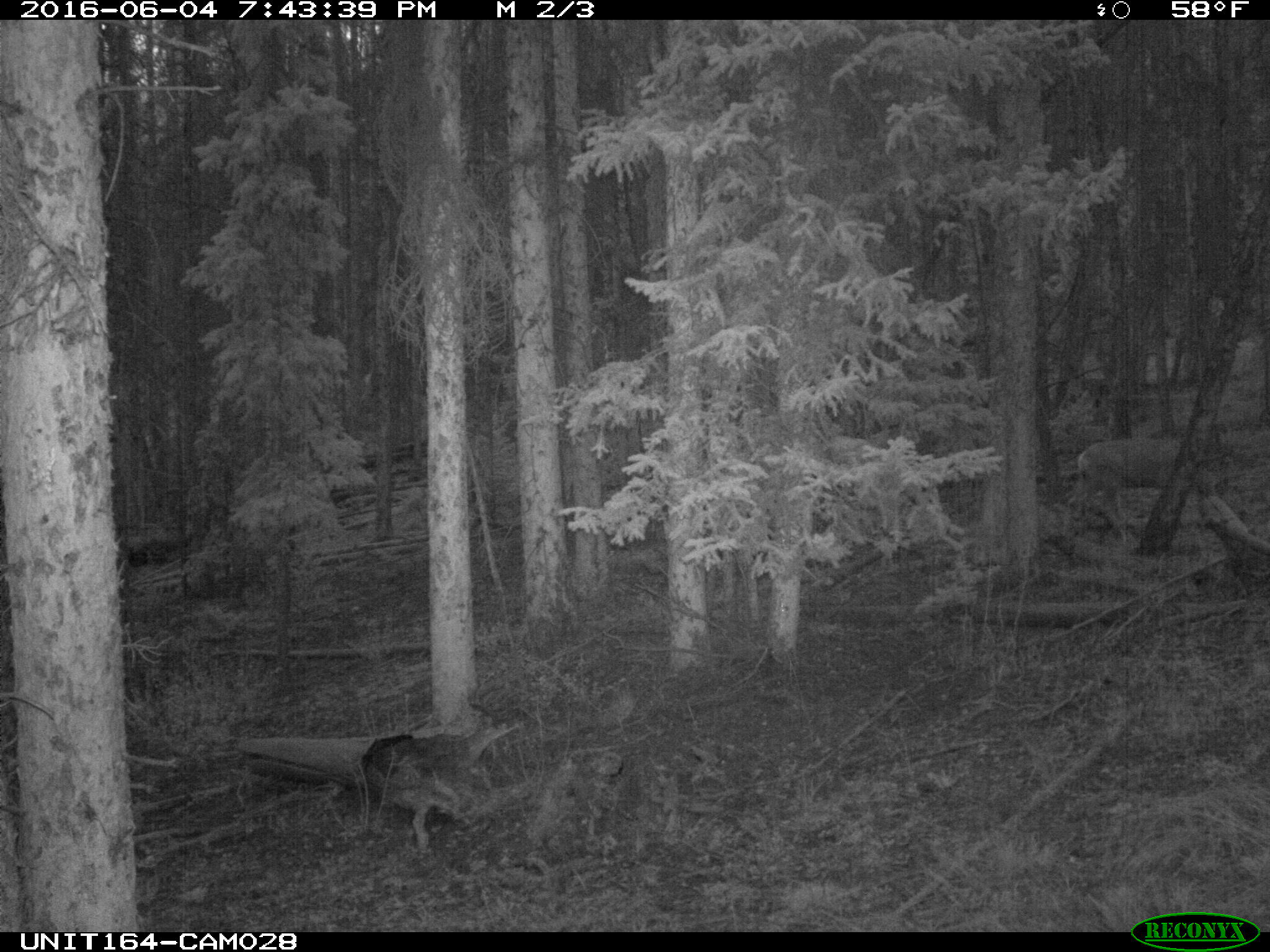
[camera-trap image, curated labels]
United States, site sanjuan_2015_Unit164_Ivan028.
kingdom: Animalia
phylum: Chordata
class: Mammalia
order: Artiodactyla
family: Cervidae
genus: Odocoileus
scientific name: Odocoileus hemionus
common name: mule deer